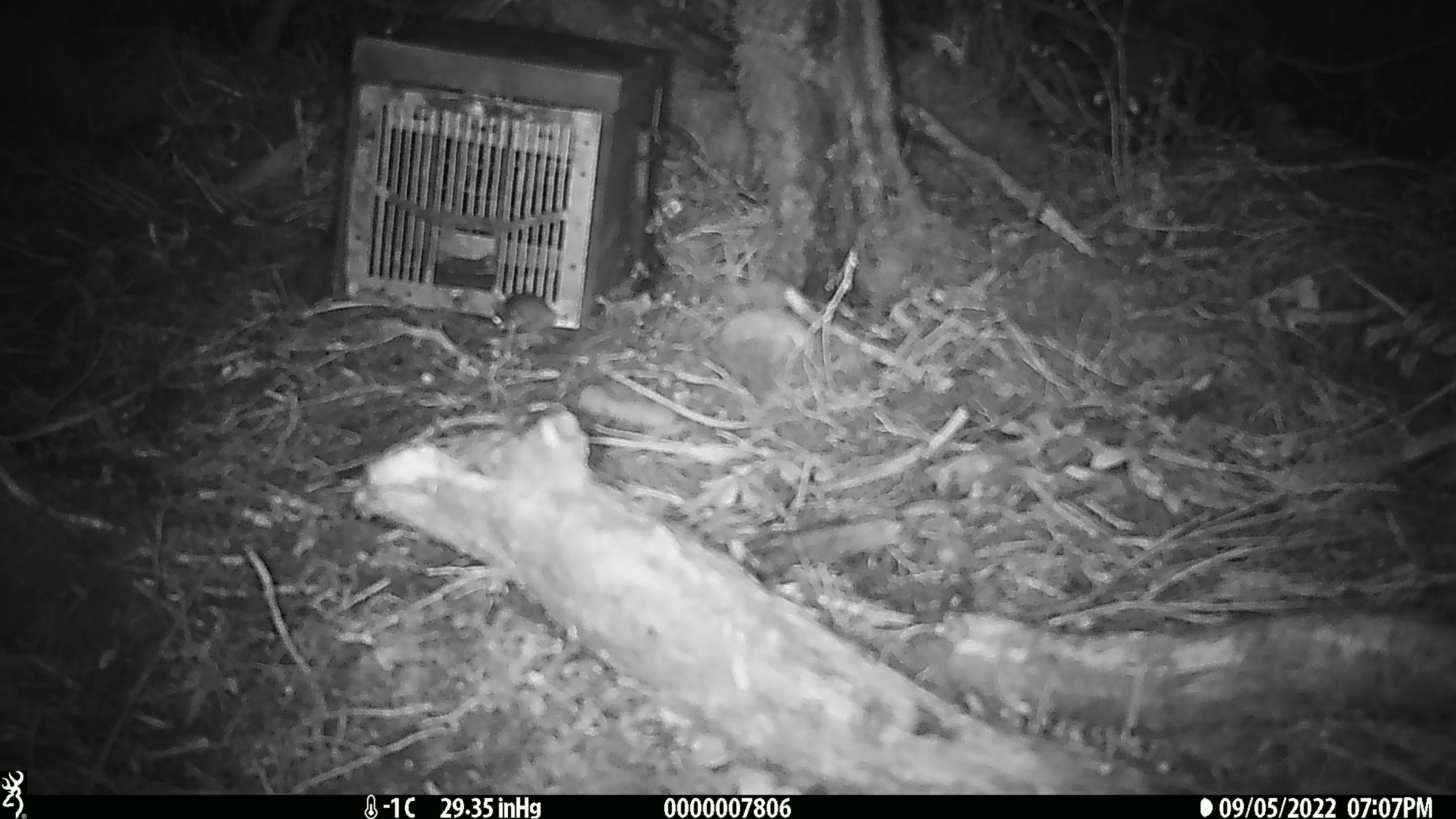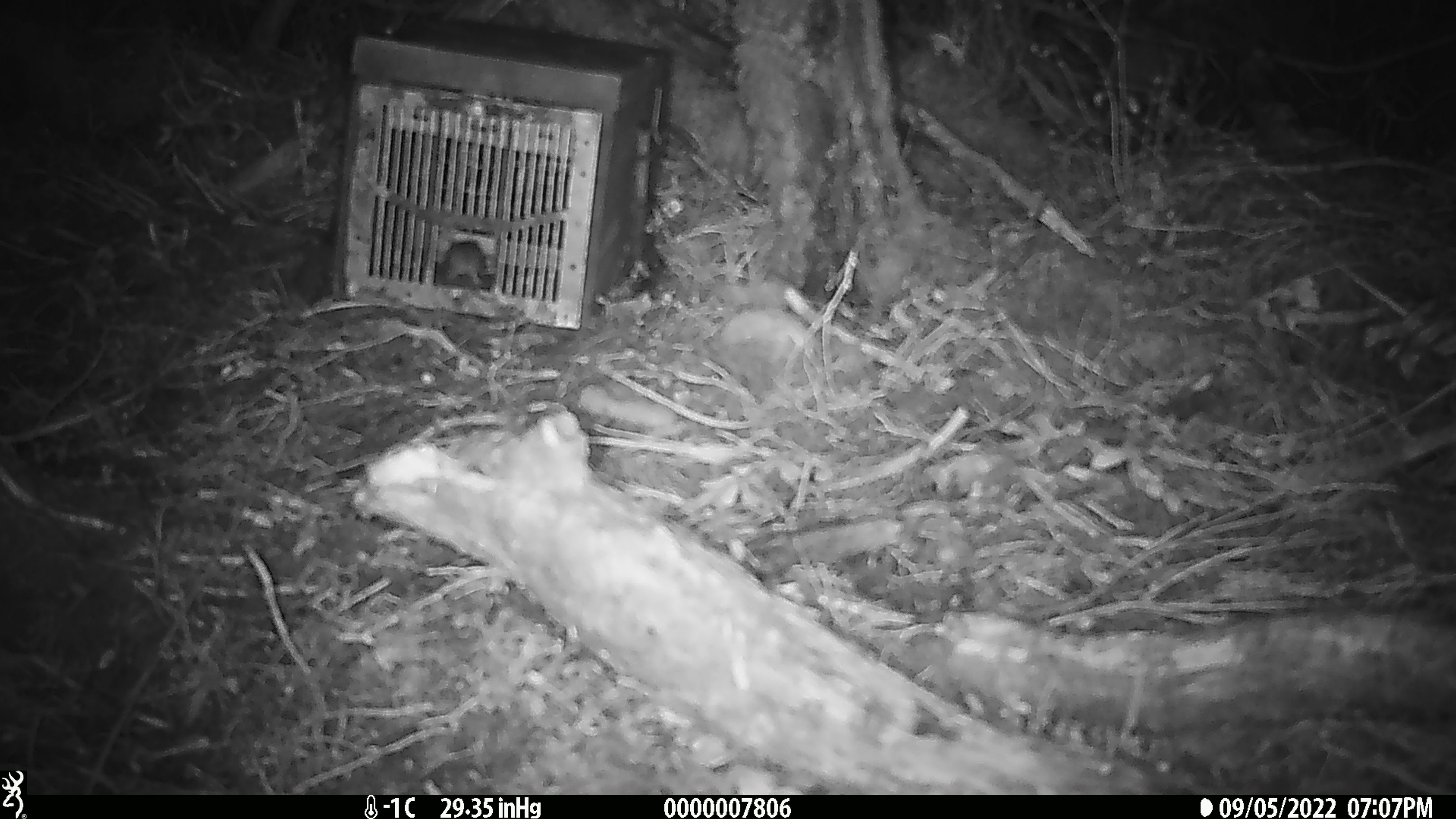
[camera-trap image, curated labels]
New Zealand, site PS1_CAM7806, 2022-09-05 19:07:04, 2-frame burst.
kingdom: Animalia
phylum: Chordata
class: Mammalia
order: Rodentia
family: Muridae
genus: Mus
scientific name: Mus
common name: mouse